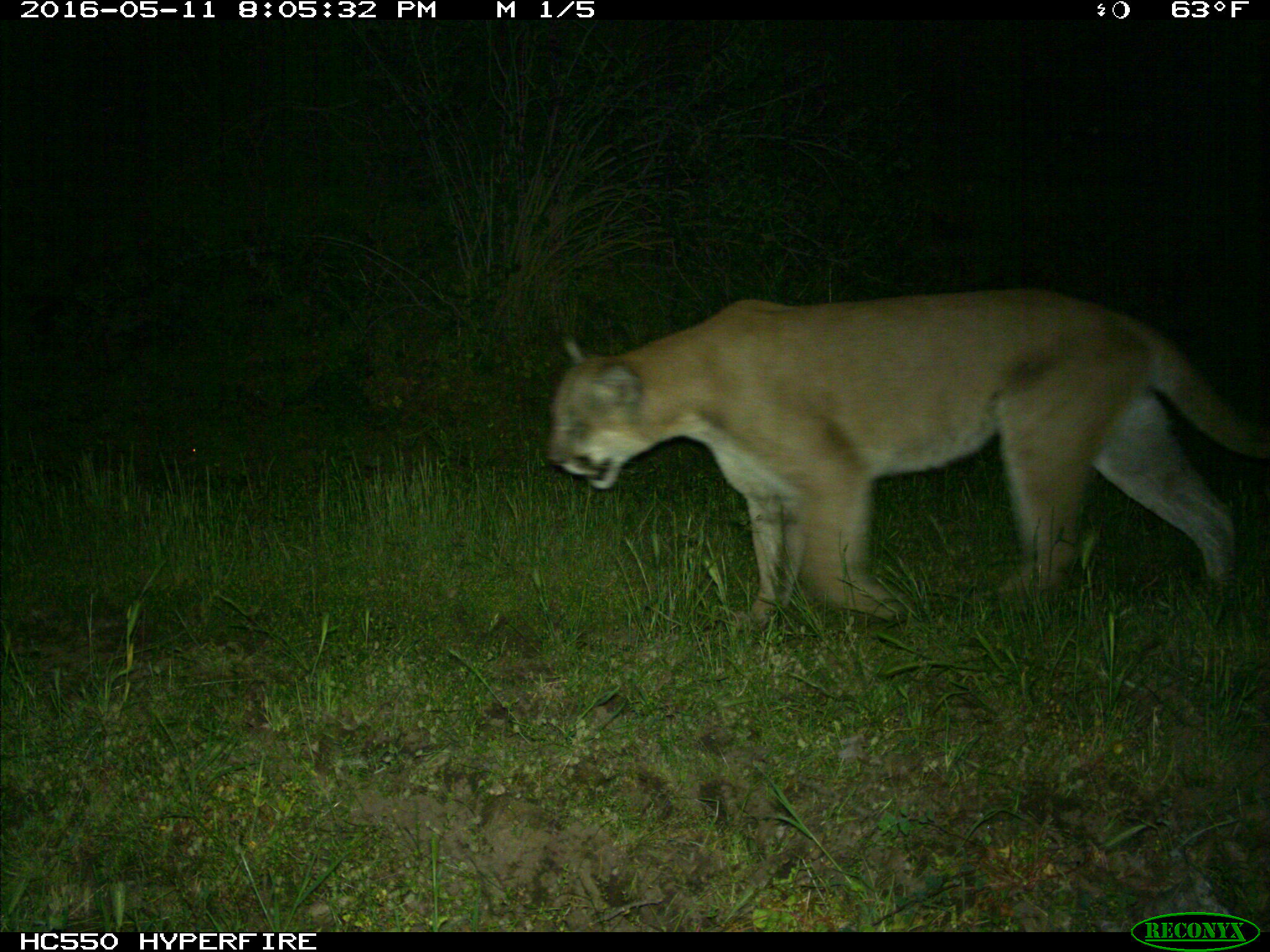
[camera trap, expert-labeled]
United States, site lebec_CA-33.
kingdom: Animalia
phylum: Chordata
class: Mammalia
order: Carnivora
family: Felidae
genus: Puma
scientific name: Puma concolor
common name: mountain lion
Puma concolor (mountain lion).